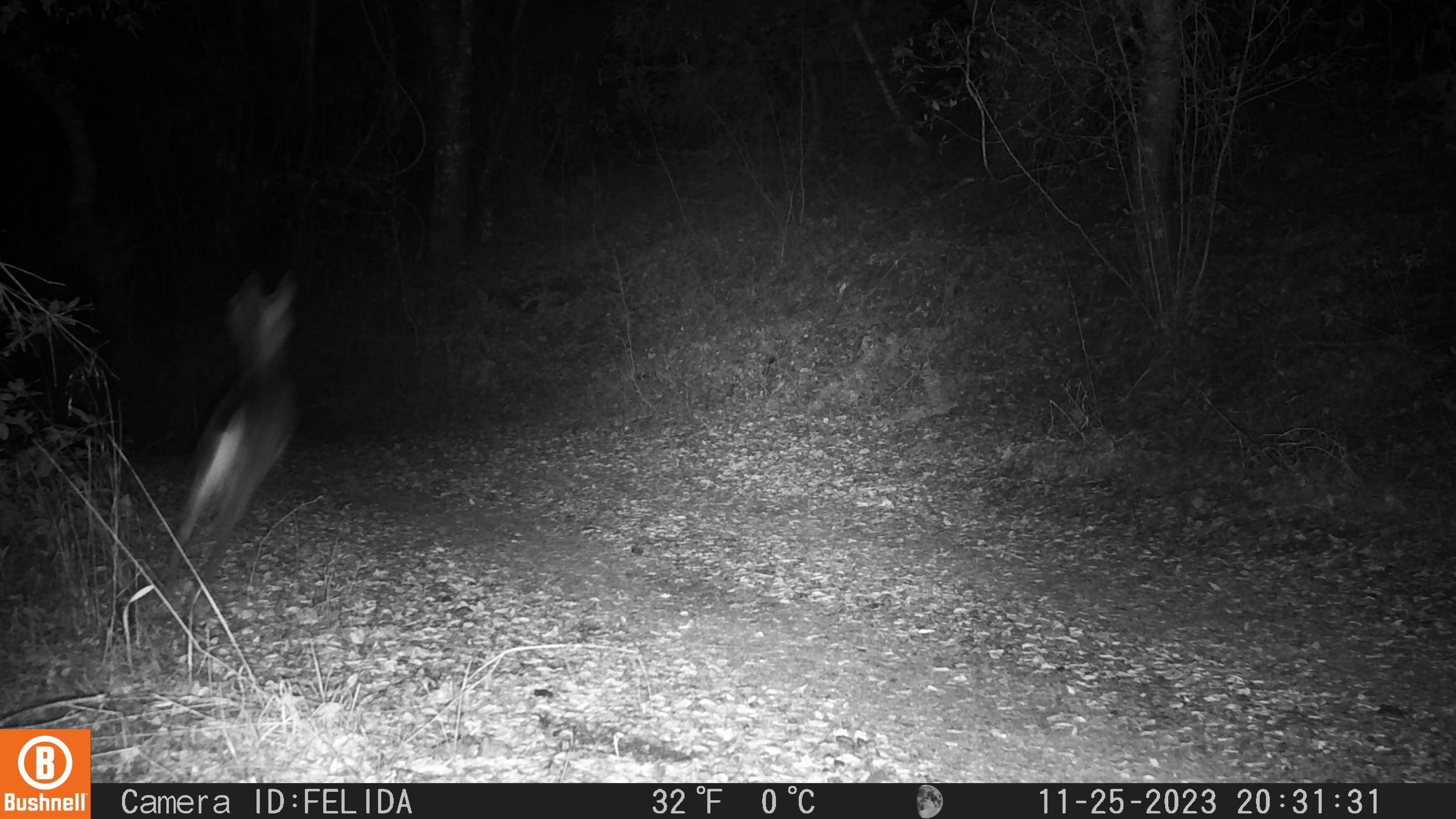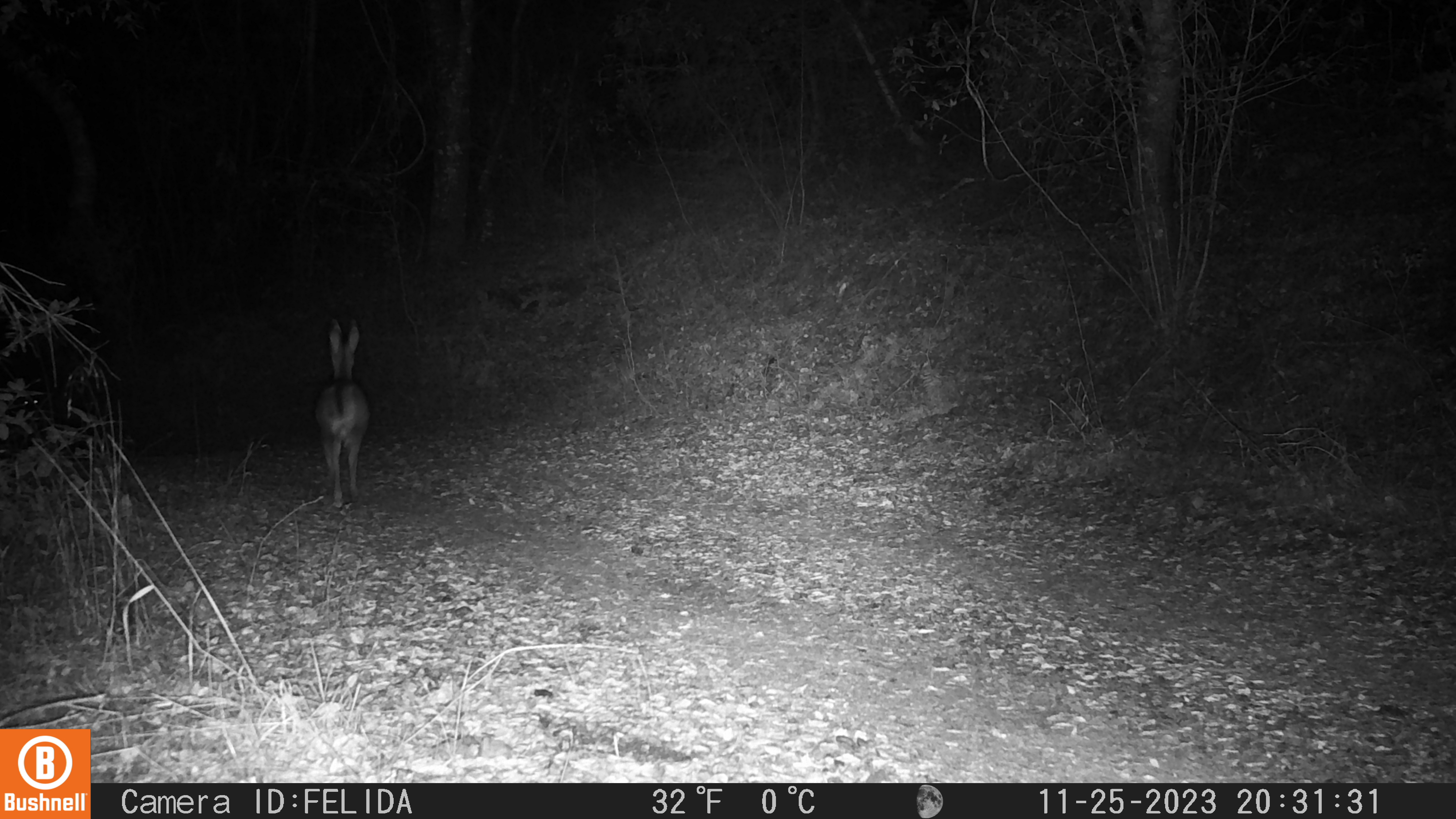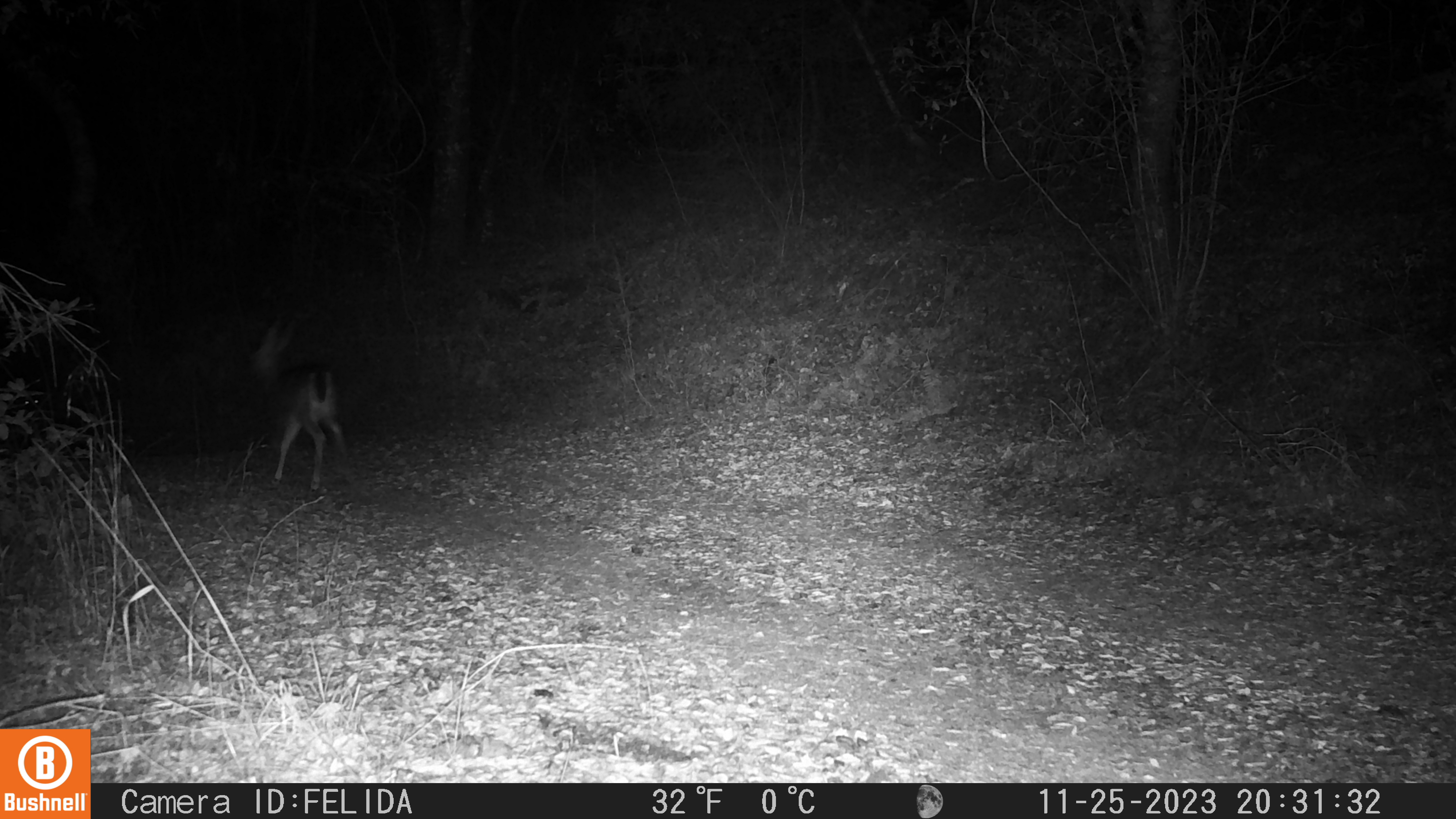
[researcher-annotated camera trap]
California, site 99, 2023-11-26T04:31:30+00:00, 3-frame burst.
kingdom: Animalia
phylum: Chordata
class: Mammalia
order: Artiodactyla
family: Cervidae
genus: Odocoileus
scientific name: Odocoileus hemionus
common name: mule deer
Mule deer (Odocoileus hemionus).